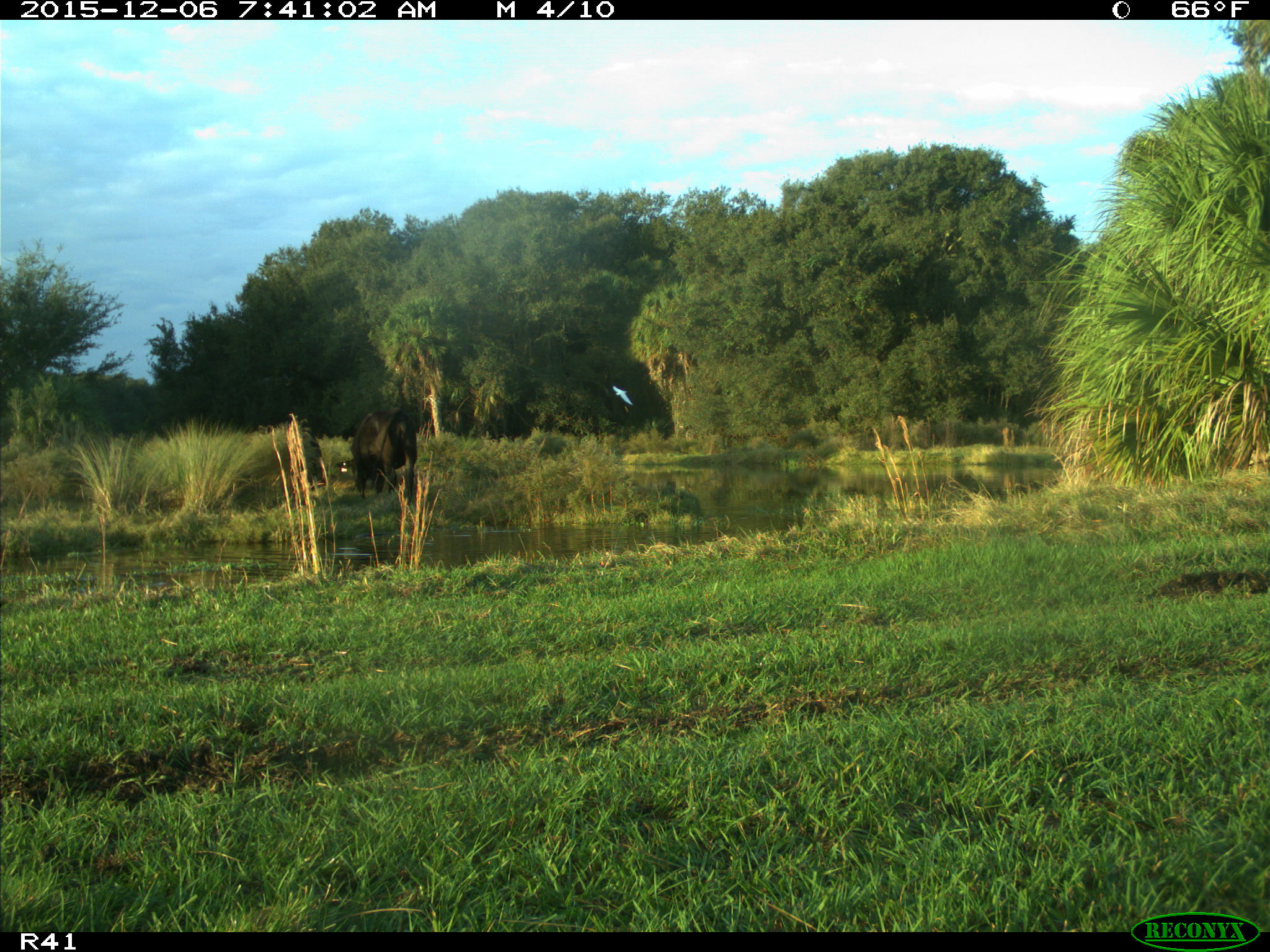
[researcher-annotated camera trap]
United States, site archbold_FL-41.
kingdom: Animalia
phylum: Chordata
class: Mammalia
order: Artiodactyla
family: Bovidae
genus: Bos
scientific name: Bos taurus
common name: domestic cow